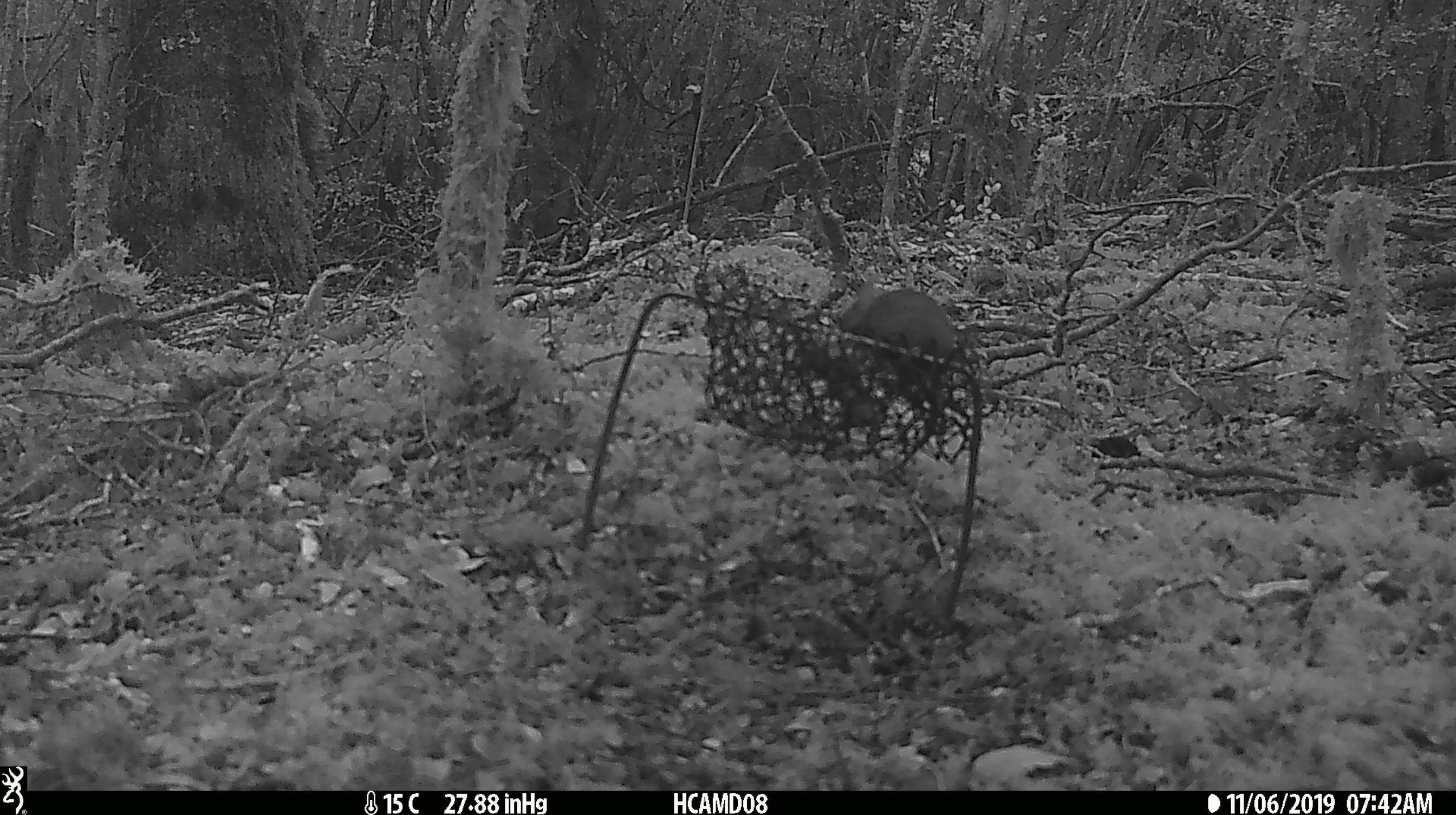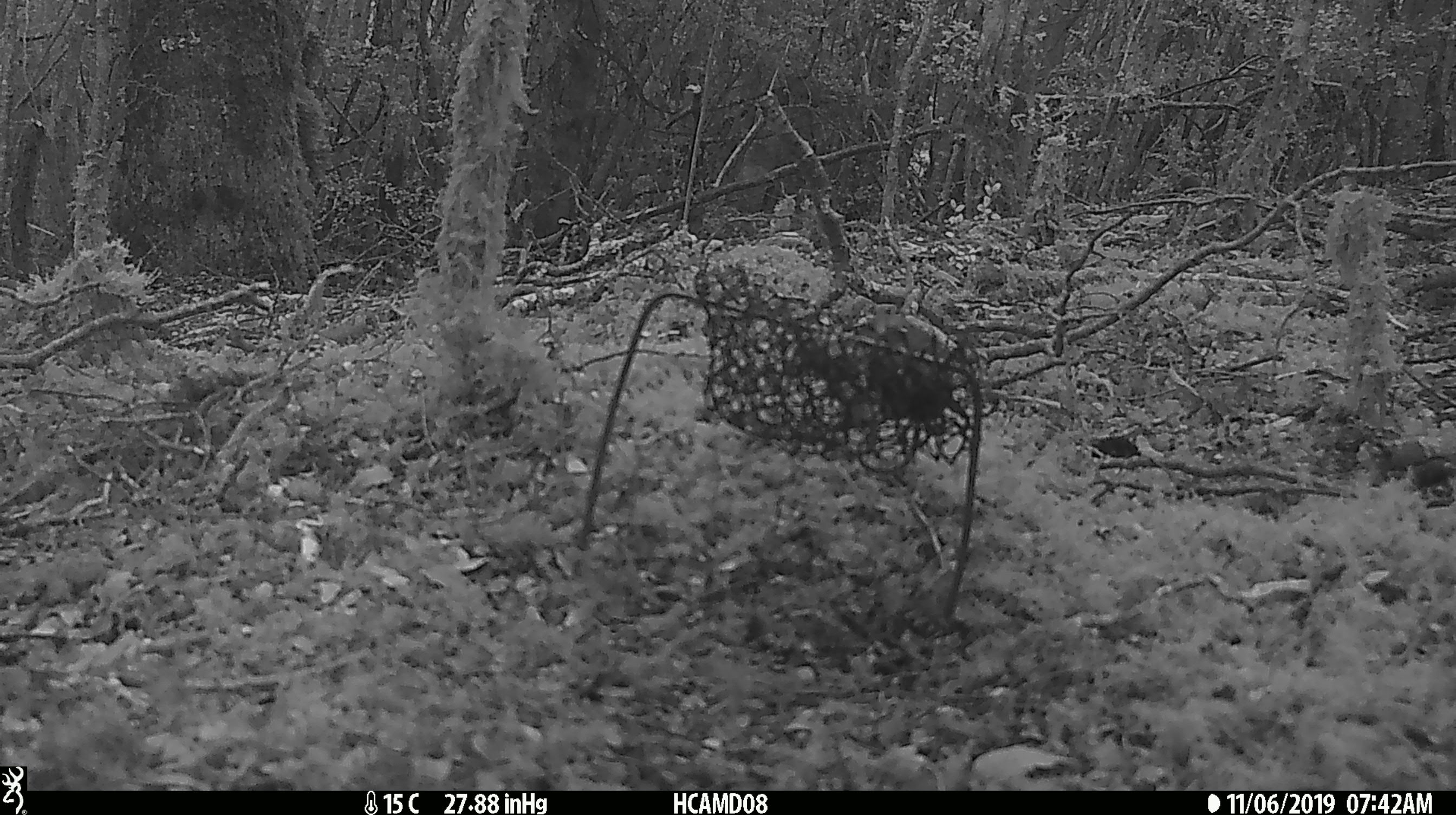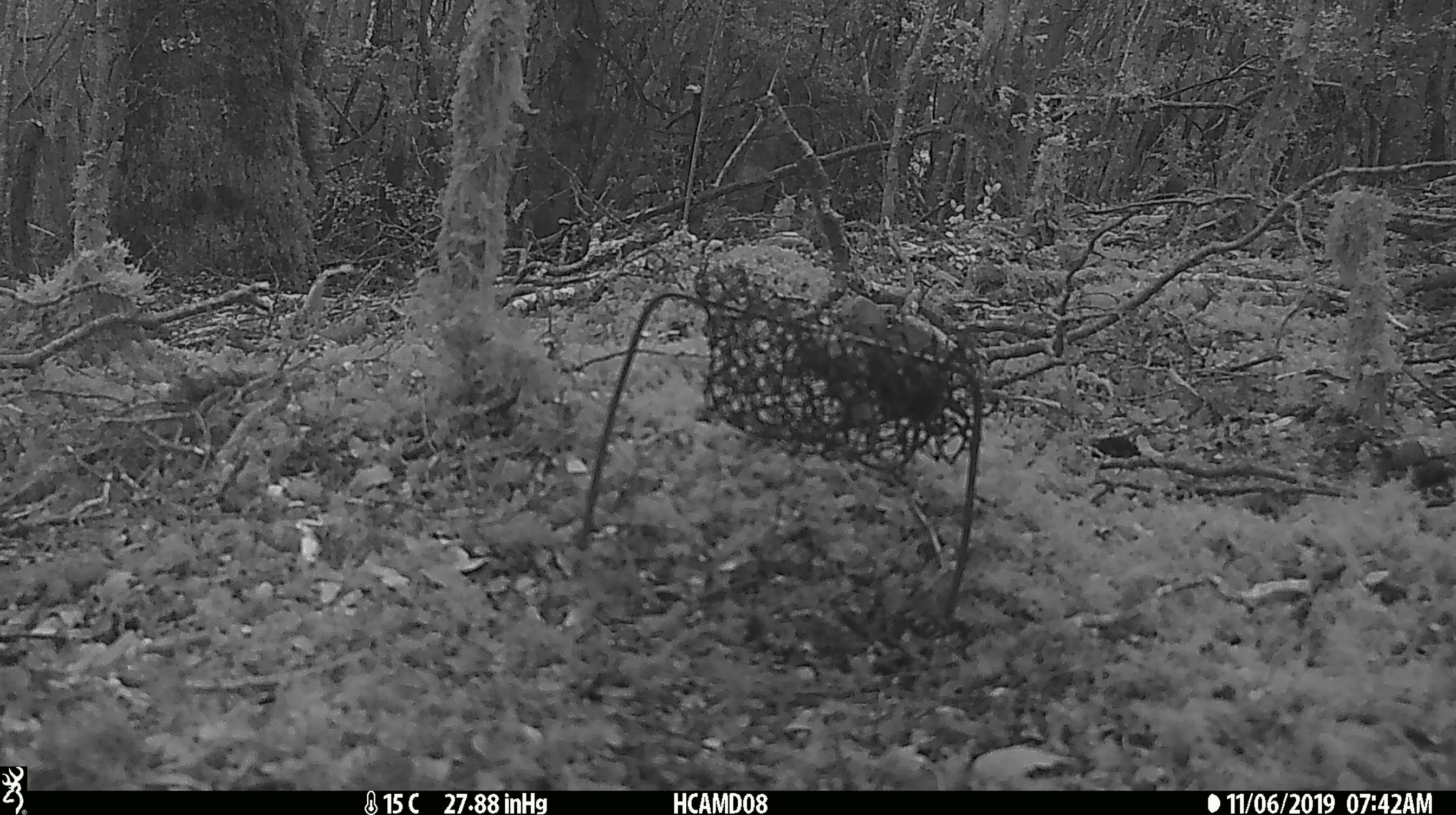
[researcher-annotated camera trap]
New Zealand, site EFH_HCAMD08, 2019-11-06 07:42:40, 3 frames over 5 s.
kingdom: Animalia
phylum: Chordata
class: Mammalia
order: Rodentia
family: Muridae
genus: Mus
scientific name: Mus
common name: mouse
Mouse (Mus).